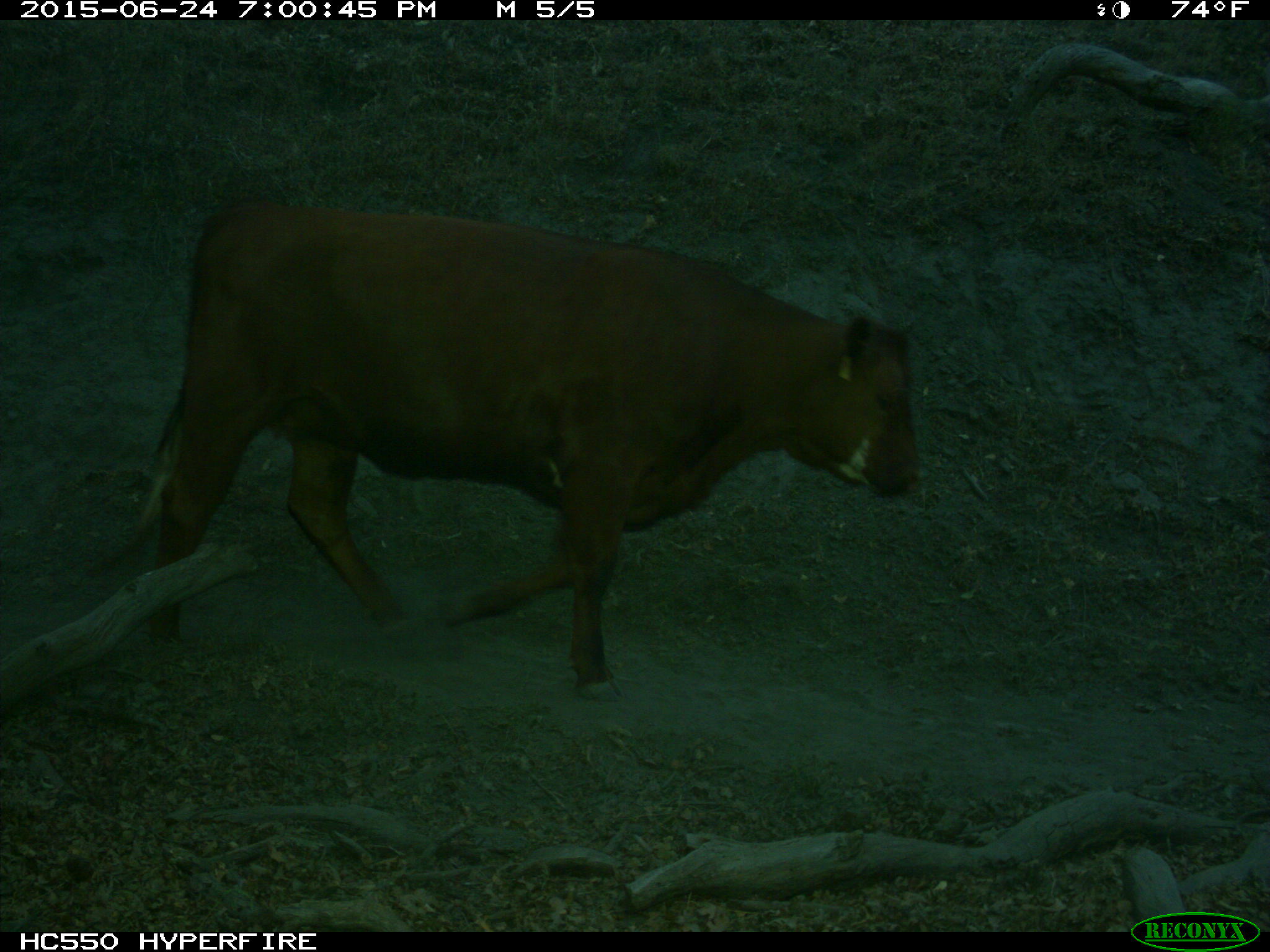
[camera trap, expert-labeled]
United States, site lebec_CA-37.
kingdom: Animalia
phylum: Chordata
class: Mammalia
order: Artiodactyla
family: Bovidae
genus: Bos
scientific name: Bos taurus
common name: domestic cow